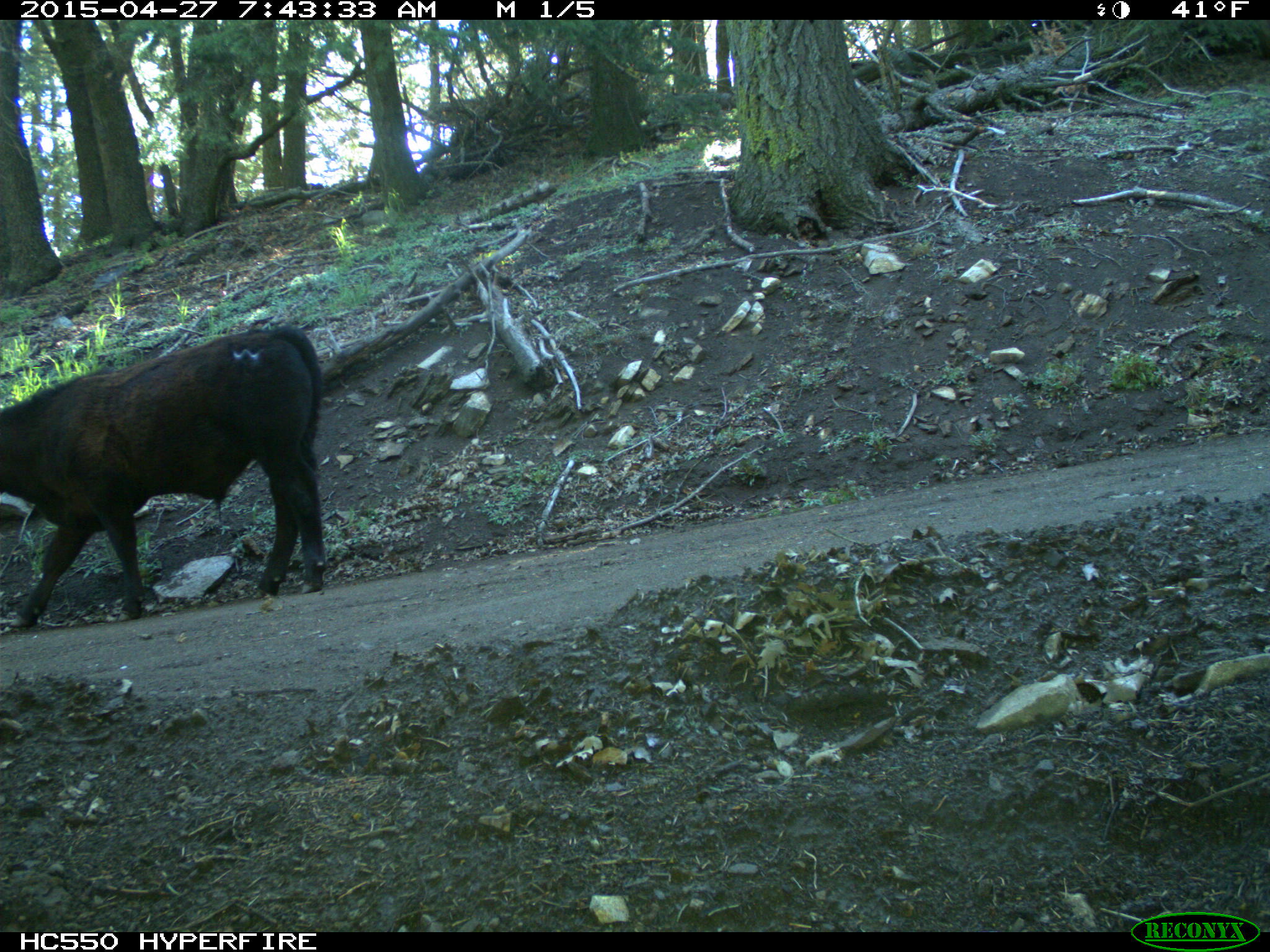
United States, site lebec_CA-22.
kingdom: Animalia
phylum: Chordata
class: Mammalia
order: Artiodactyla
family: Bovidae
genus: Bos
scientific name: Bos taurus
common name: domestic cow